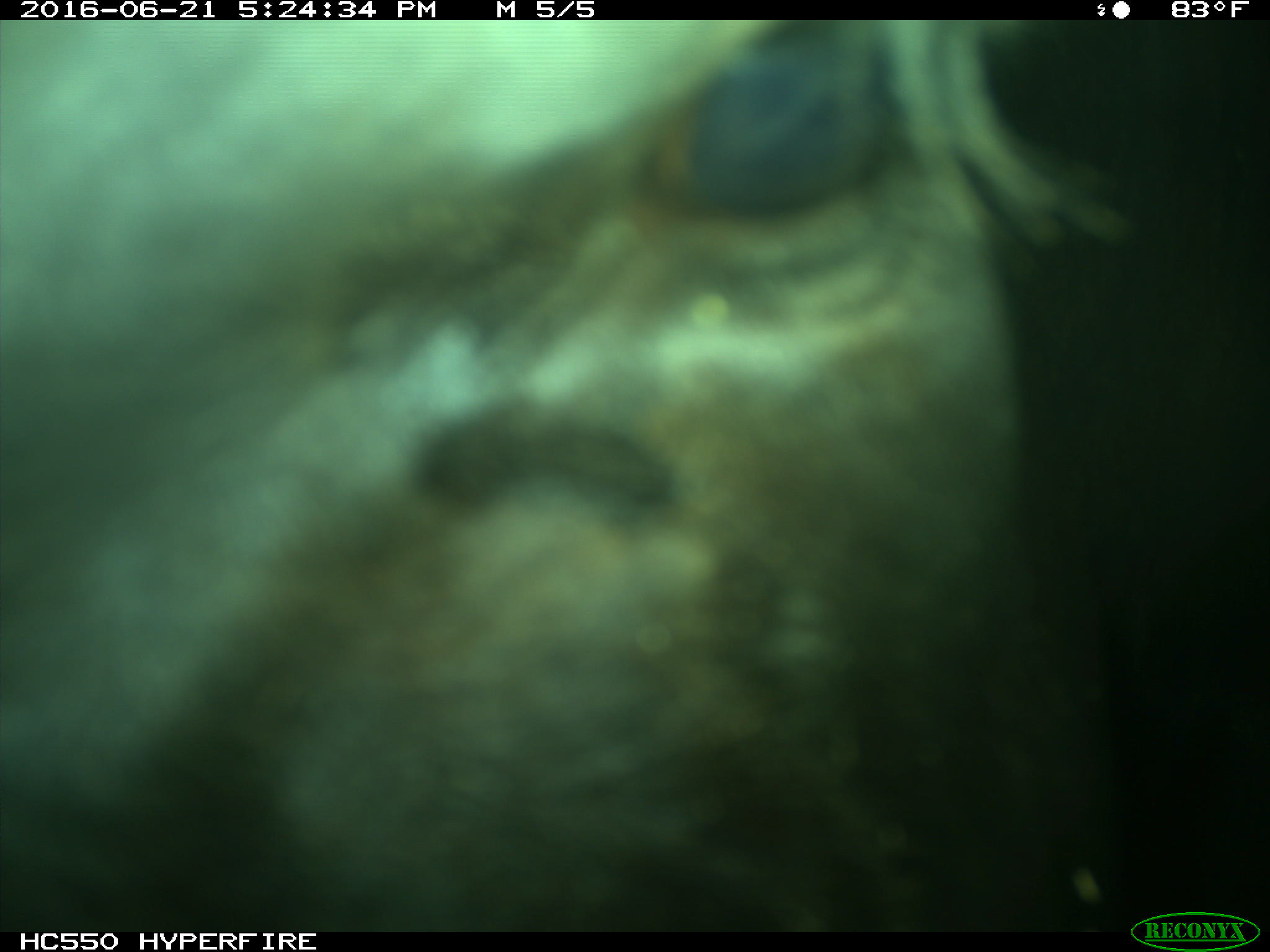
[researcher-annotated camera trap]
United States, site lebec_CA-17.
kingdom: Animalia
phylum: Chordata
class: Mammalia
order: Artiodactyla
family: Bovidae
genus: Bos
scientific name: Bos taurus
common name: domestic cow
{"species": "Bos taurus (domestic cow)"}